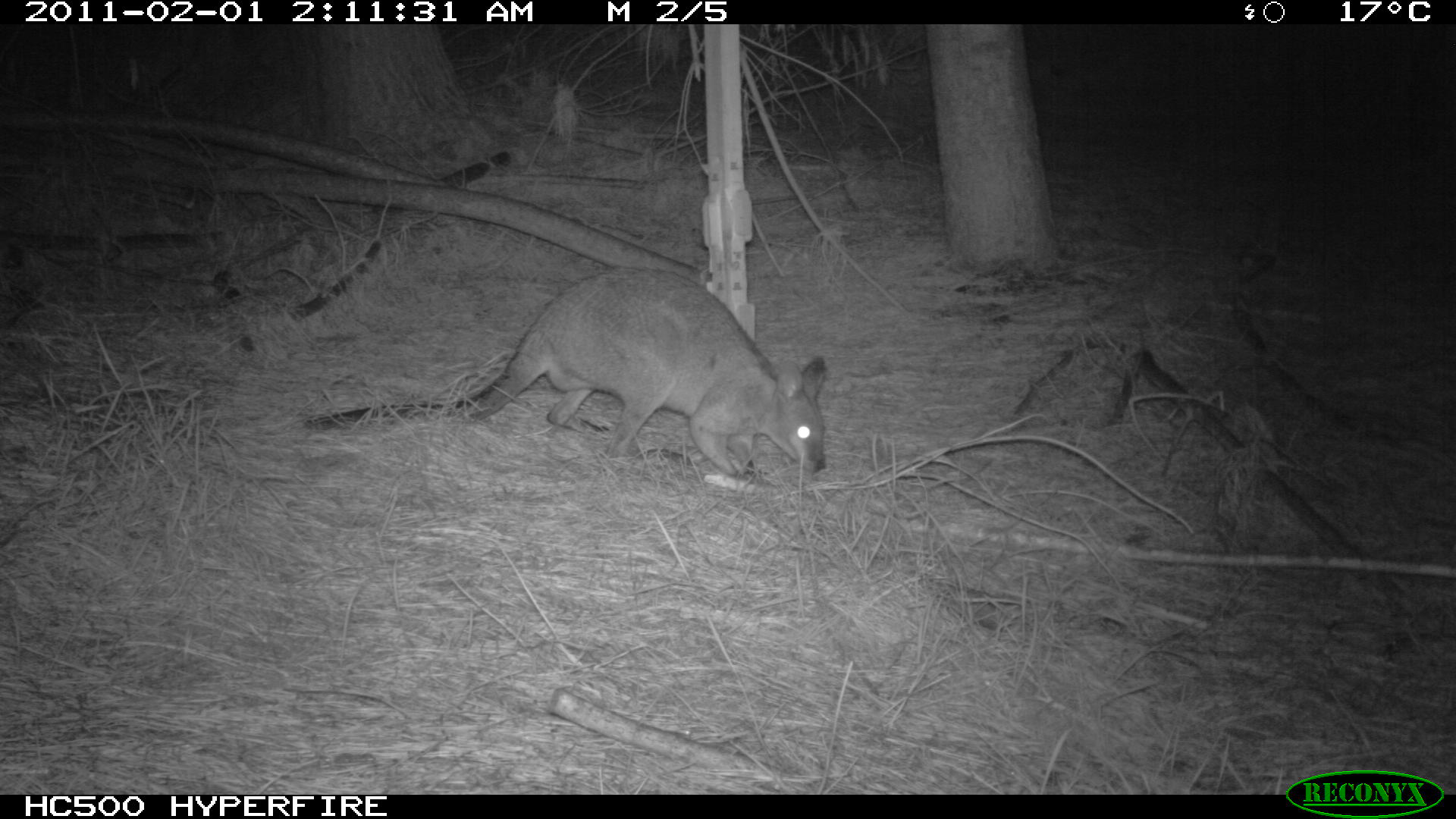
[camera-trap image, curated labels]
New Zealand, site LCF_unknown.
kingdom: Animalia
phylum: Chordata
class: Mammalia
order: Diprotodontia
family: Macropodidae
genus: Notamacropus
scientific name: Notamacropus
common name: wallaby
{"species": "wallaby (Notamacropus)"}